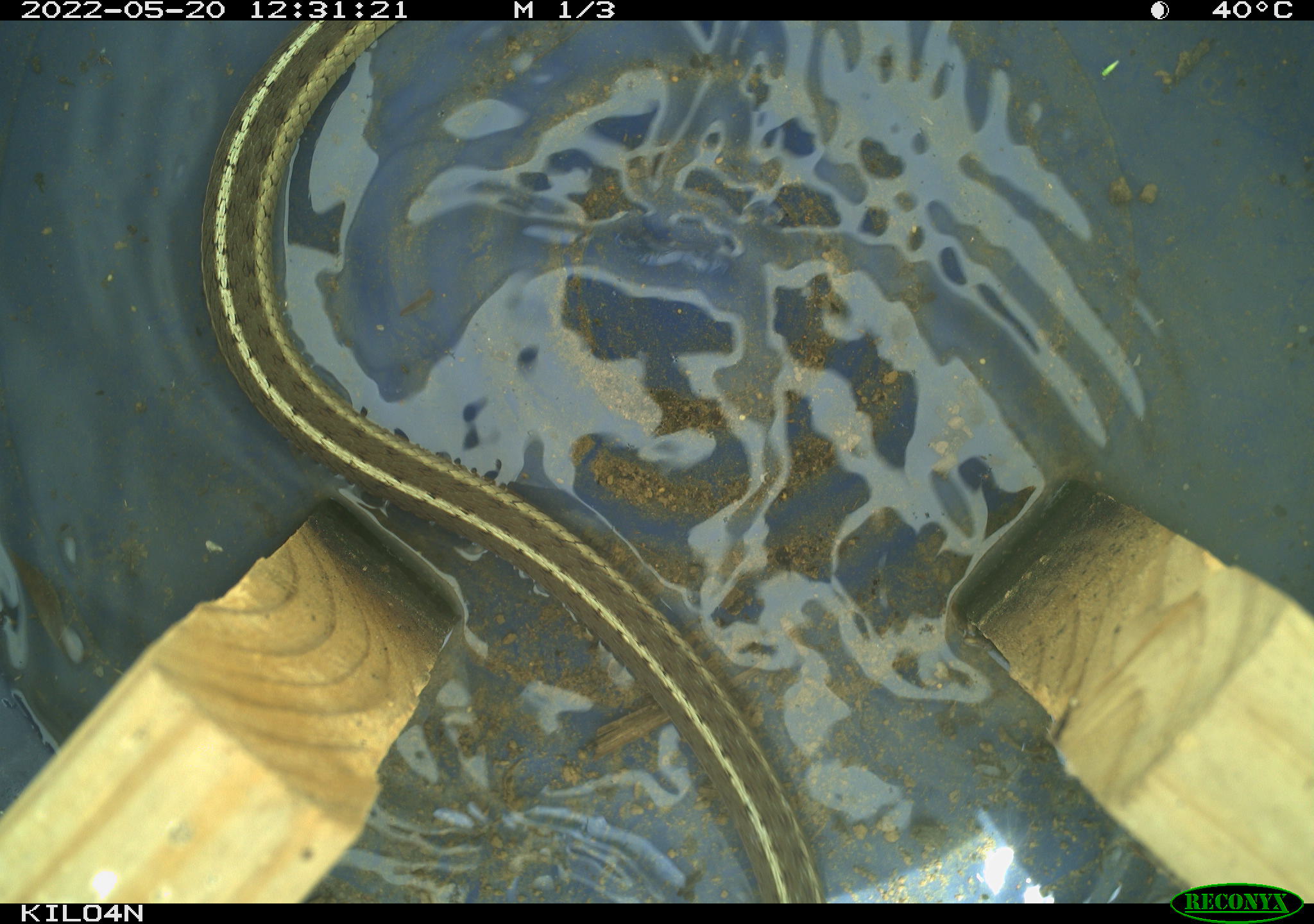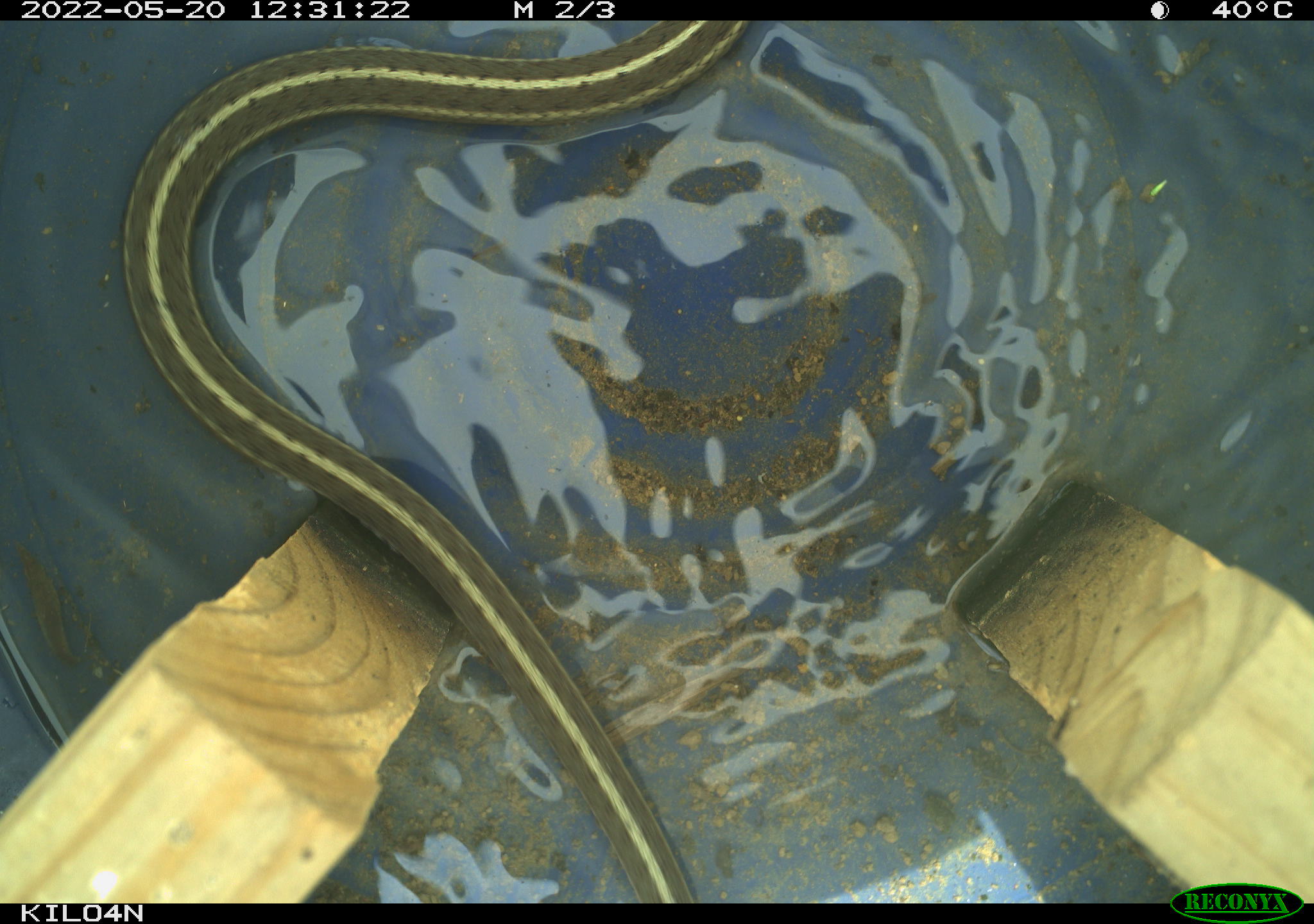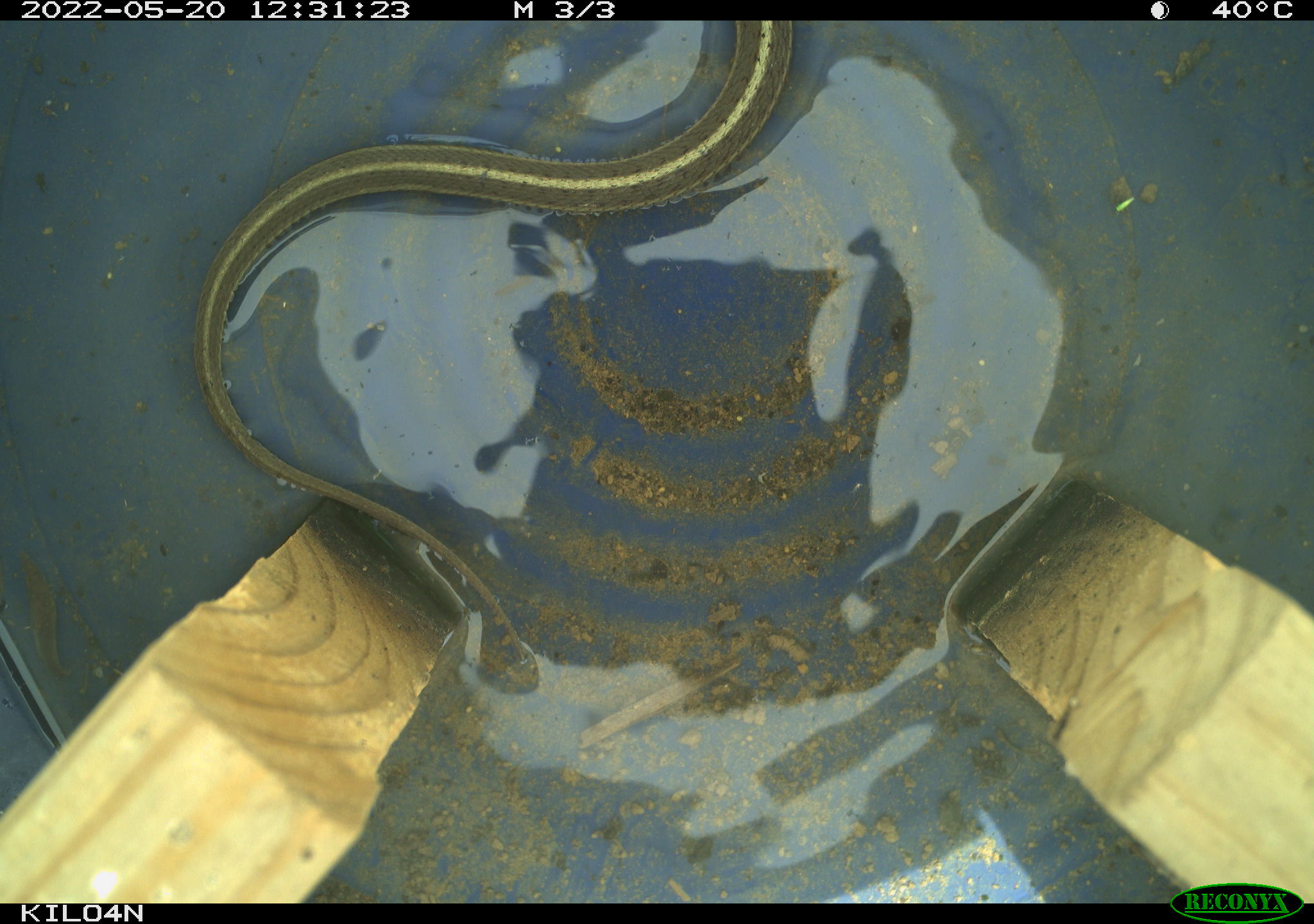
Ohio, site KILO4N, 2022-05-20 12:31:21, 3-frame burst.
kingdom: Animalia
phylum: Chordata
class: Reptilia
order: Squamata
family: Colubridae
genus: Thamnophis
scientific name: Thamnophis sirtalis sirtalis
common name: eastern gartersnake